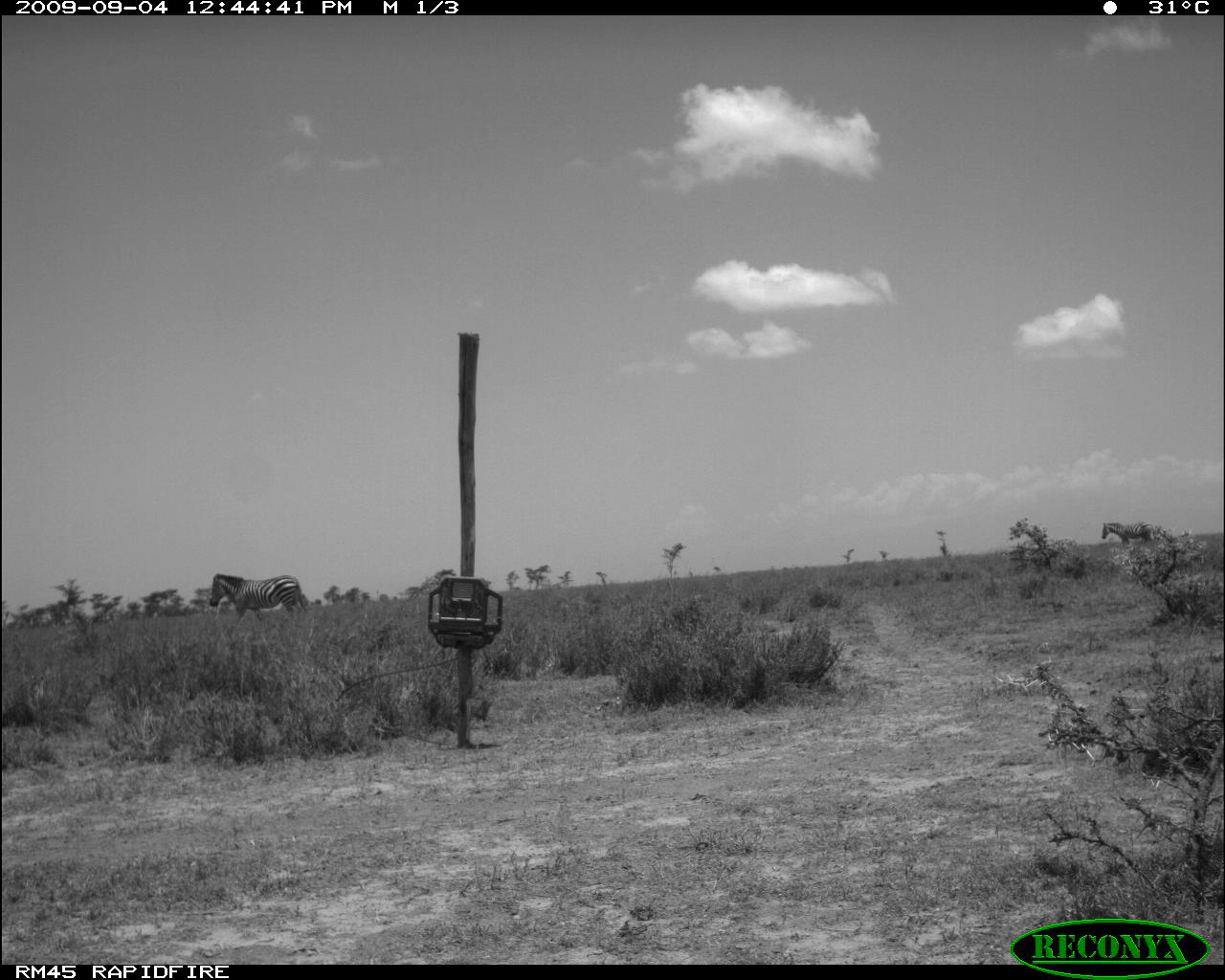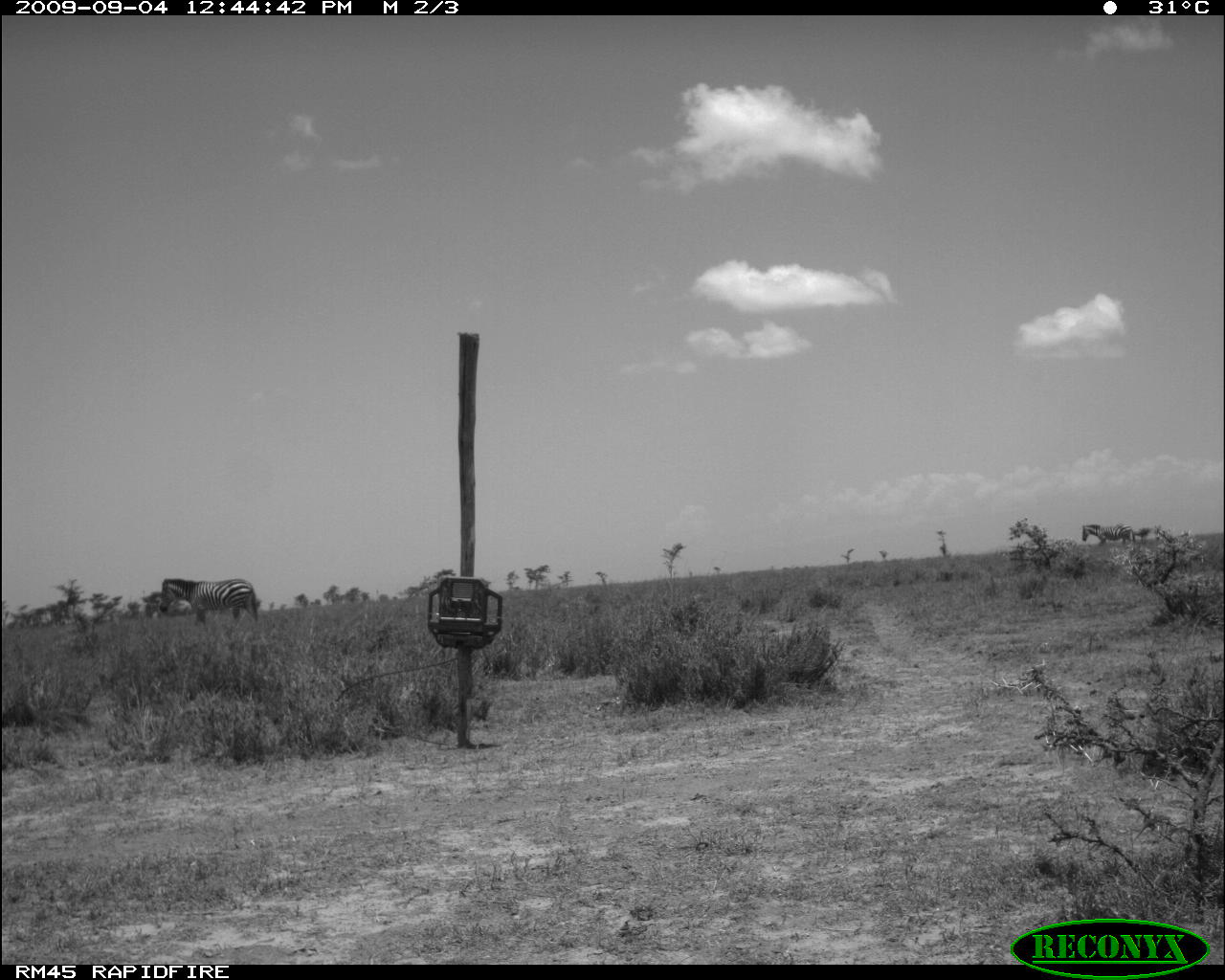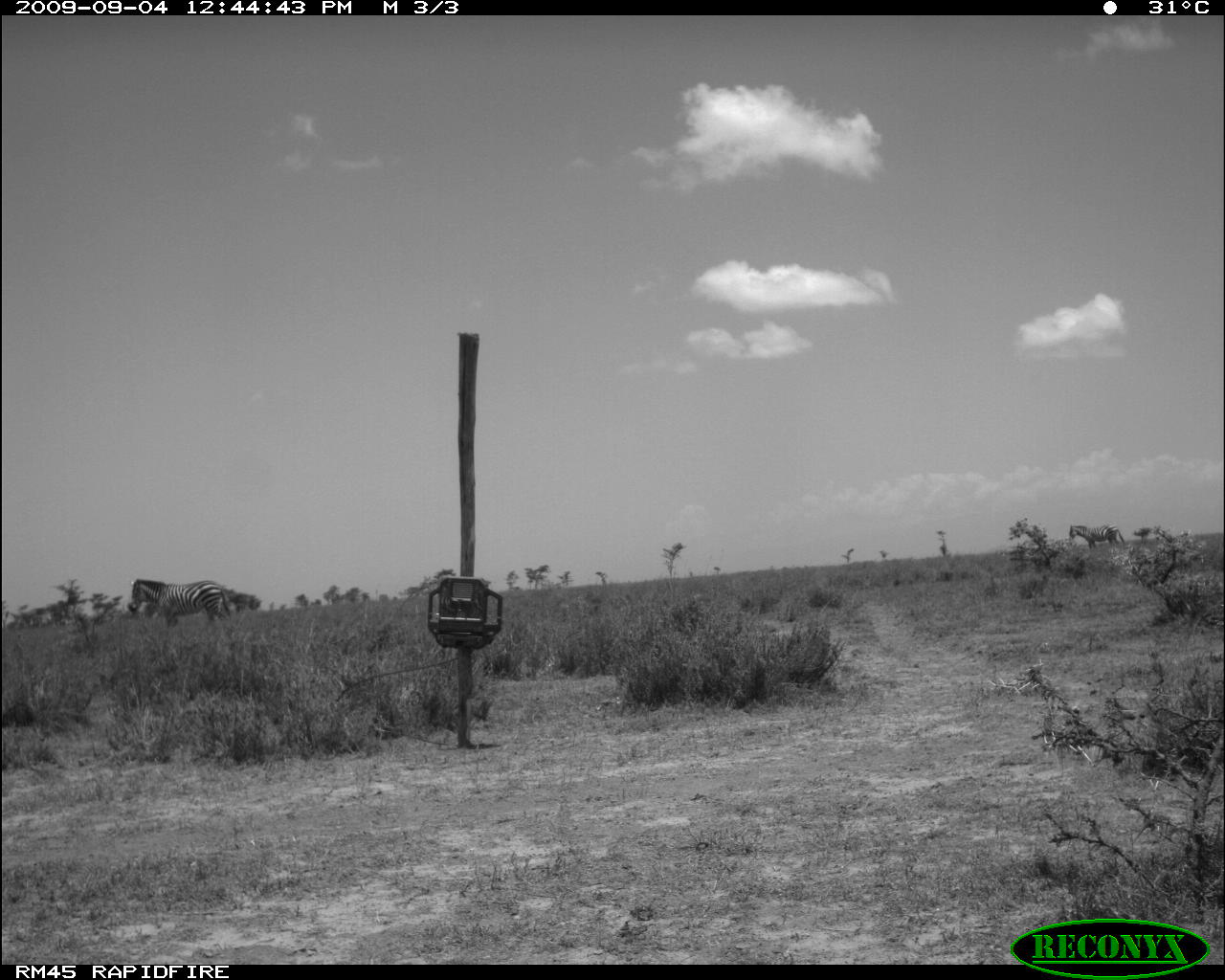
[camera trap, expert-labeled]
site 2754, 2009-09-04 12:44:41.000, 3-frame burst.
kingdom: Animalia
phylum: Chordata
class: Mammalia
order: Perissodactyla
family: Equidae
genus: Equus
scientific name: Equus quagga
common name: plains zebra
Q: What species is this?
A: Equus quagga (plains zebra).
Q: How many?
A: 2.